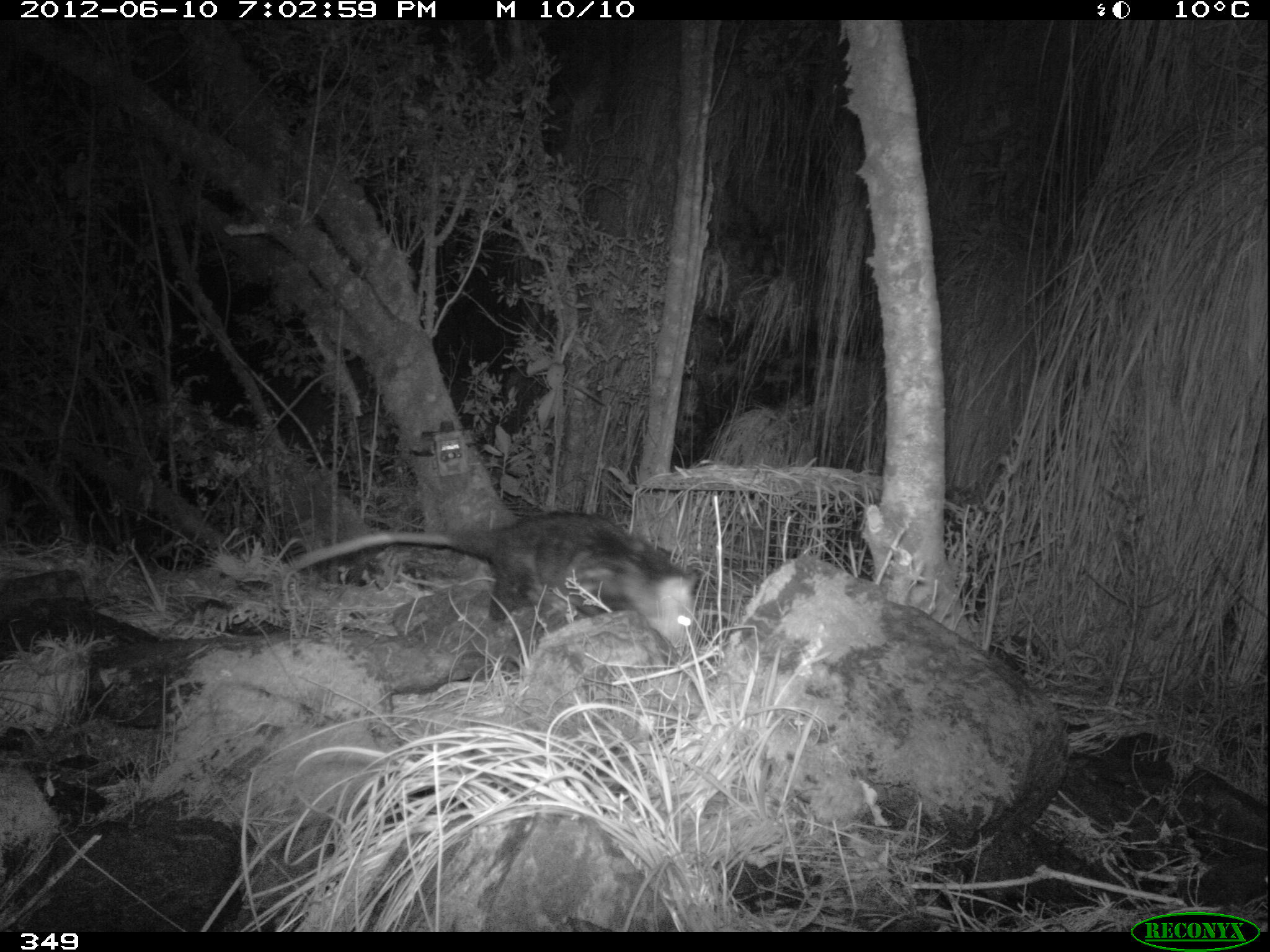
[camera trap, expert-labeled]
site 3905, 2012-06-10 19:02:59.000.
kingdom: Animalia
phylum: Chordata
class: Mammalia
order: Didelphimorphia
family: Didelphidae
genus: Didelphis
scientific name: Didelphis pernigra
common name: andean white-eared opossum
Didelphis pernigra (andean white-eared opossum).